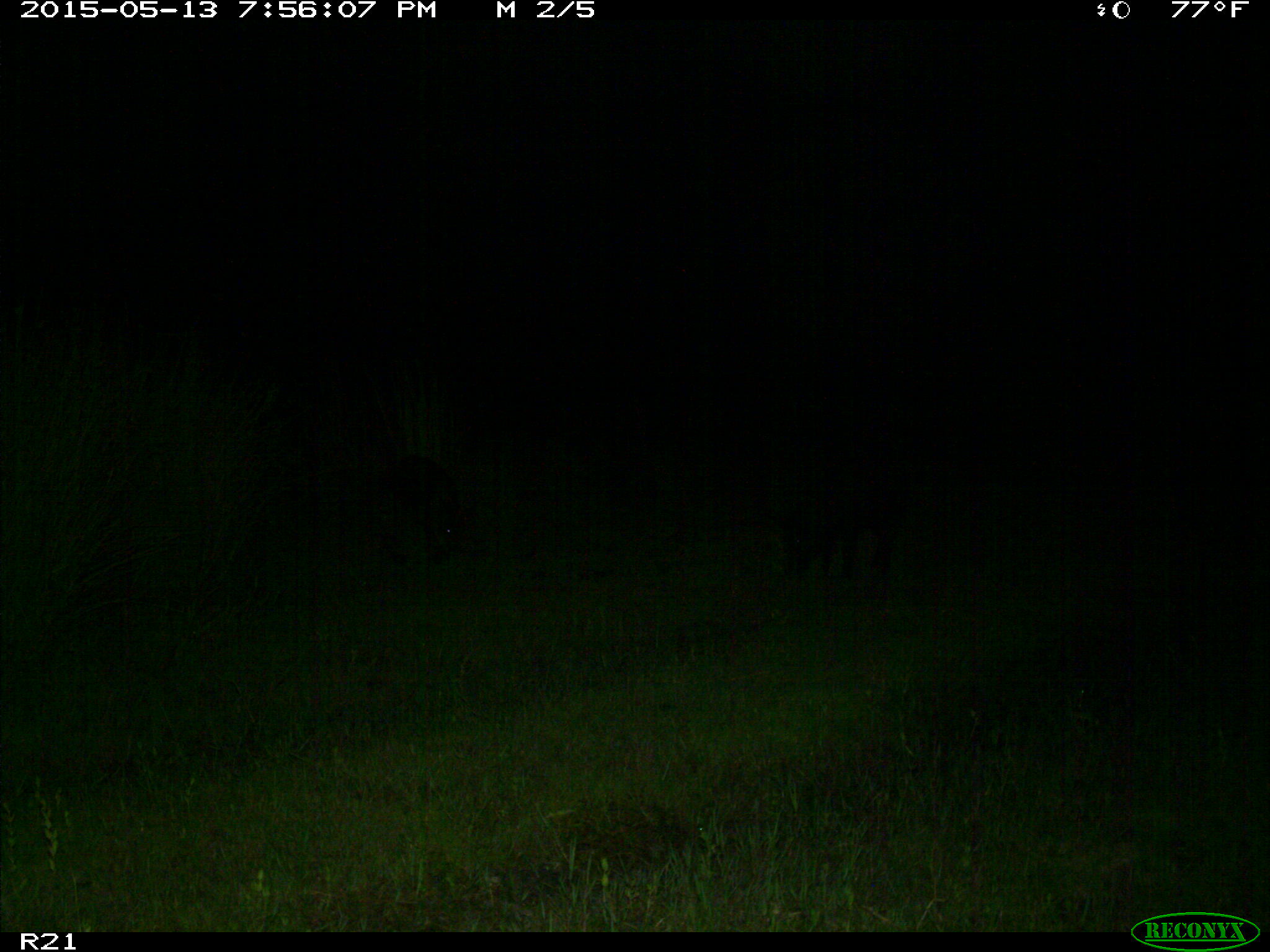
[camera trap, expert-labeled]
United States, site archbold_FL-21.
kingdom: Animalia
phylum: Chordata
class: Mammalia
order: Artiodactyla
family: Suidae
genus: Sus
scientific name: Sus scrofa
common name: wild boar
Sus scrofa (wild boar).